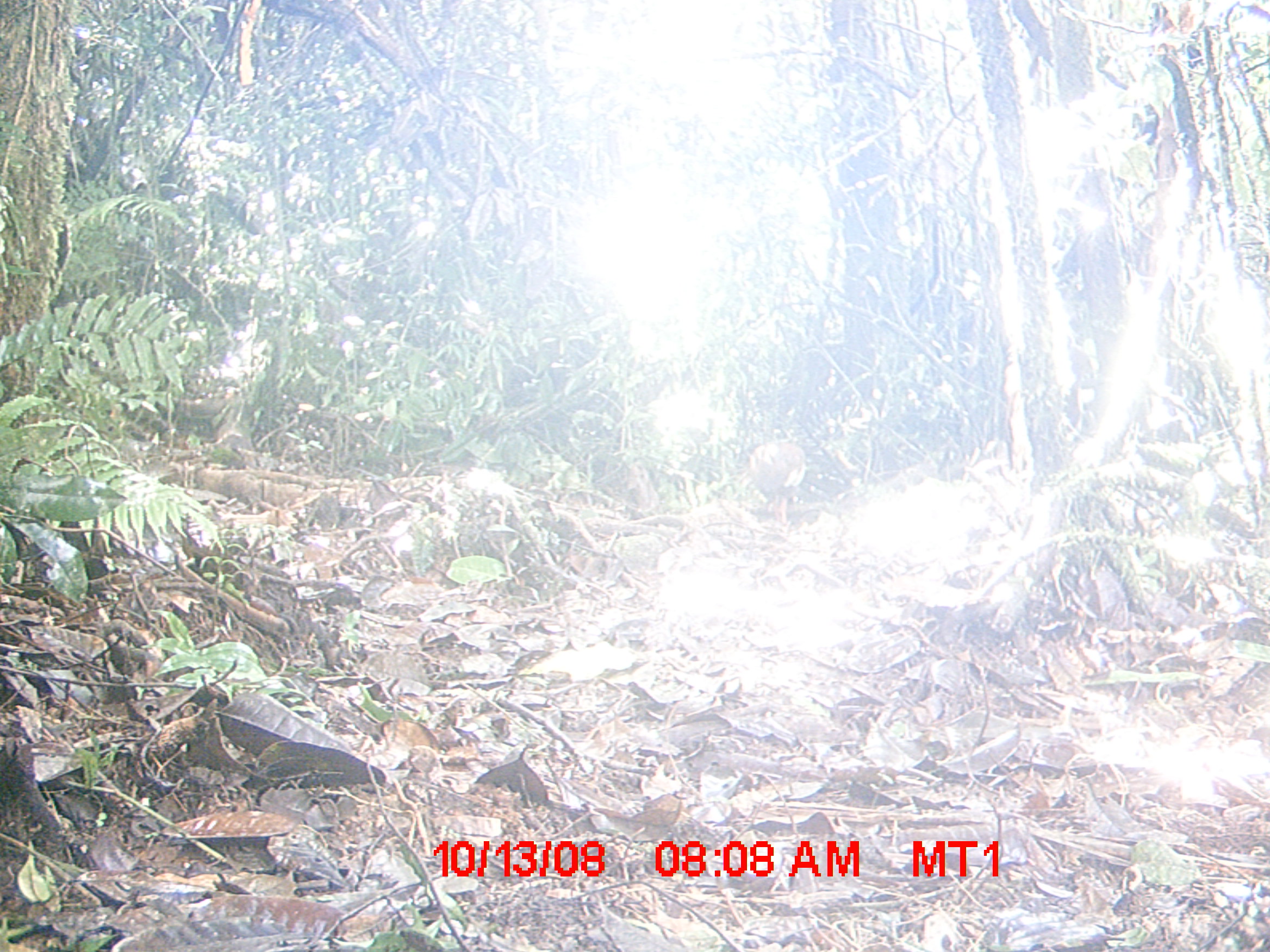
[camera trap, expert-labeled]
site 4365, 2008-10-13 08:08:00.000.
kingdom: Animalia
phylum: Chordata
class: Aves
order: Pelecaniformes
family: Threskiornithidae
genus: Lophotibis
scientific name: Lophotibis cristata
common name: madagascan ibis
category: lophotibis cristataa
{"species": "lophotibis cristataa (madagascan ibis) (Lophotibis cristata)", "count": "2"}